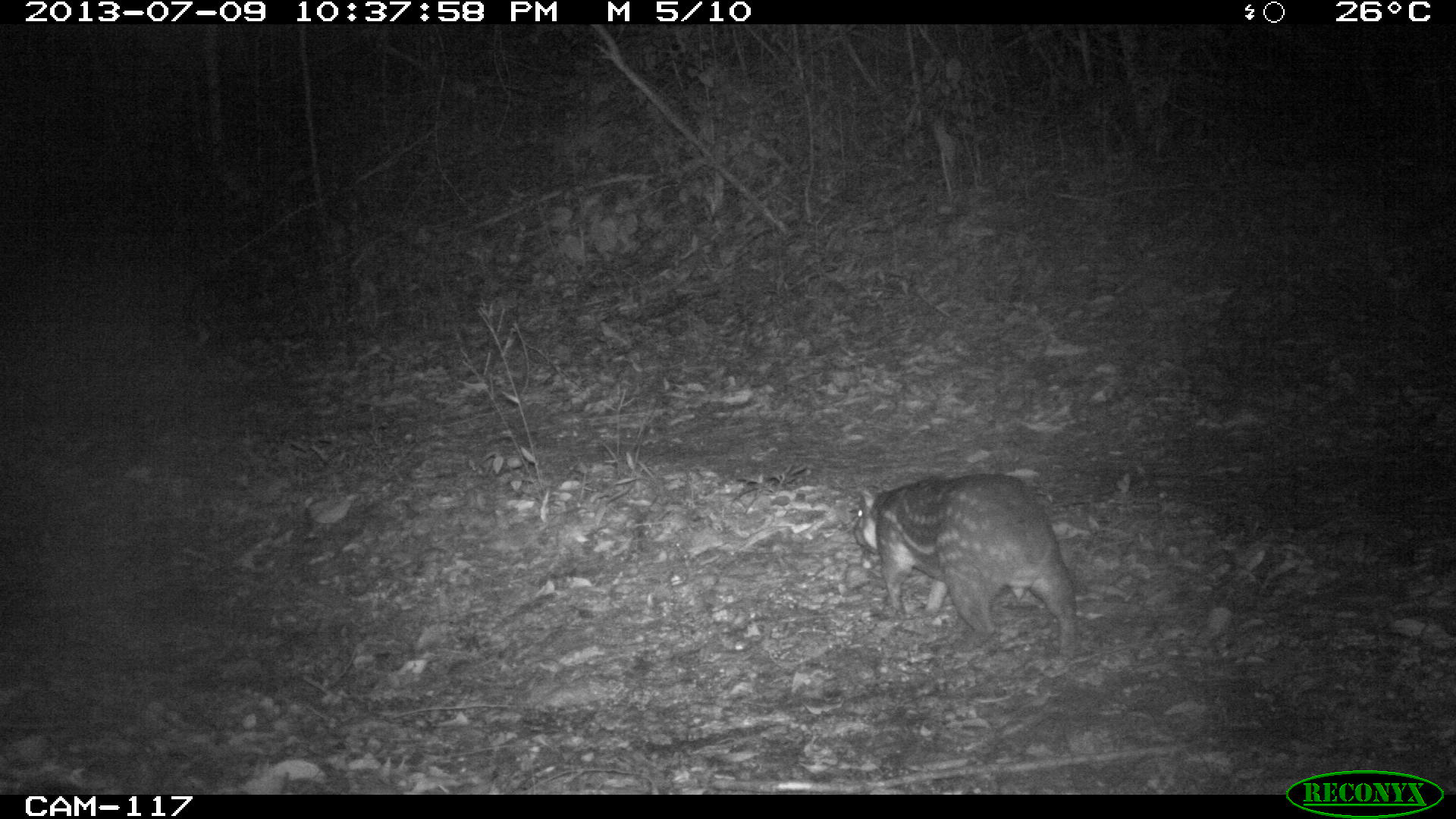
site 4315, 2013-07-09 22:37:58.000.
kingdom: Animalia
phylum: Chordata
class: Mammalia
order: Rodentia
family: Cuniculidae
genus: Cuniculus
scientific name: Cuniculus paca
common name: lowland paca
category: agouti paca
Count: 1.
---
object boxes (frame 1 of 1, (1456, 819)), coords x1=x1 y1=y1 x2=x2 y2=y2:
agouti paca: x1=851 y1=471 x2=1077 y2=657